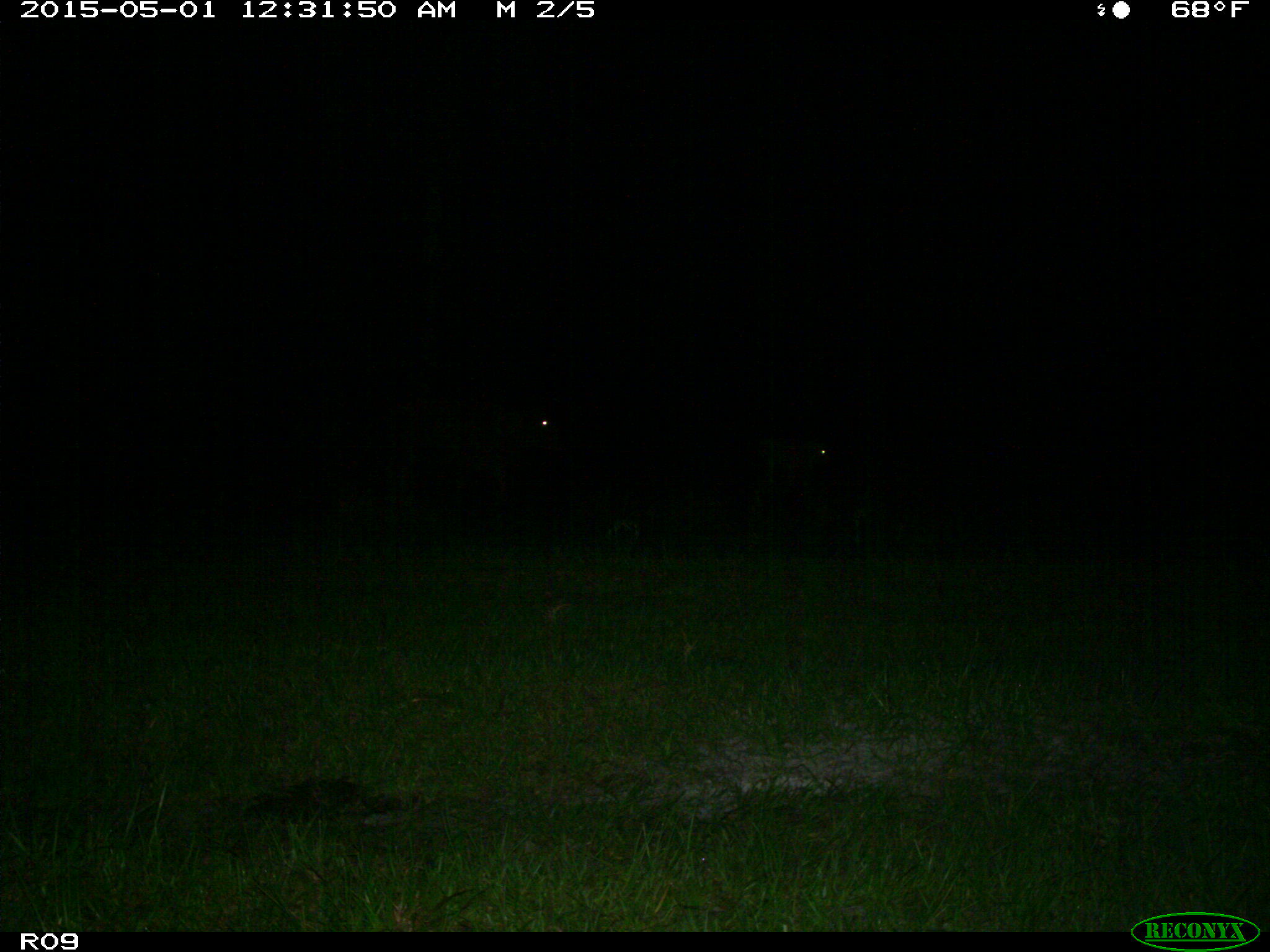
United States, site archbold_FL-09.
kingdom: Animalia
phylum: Chordata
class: Mammalia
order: Artiodactyla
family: Bovidae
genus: Bos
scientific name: Bos taurus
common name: domestic cow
Bos taurus (domestic cow).